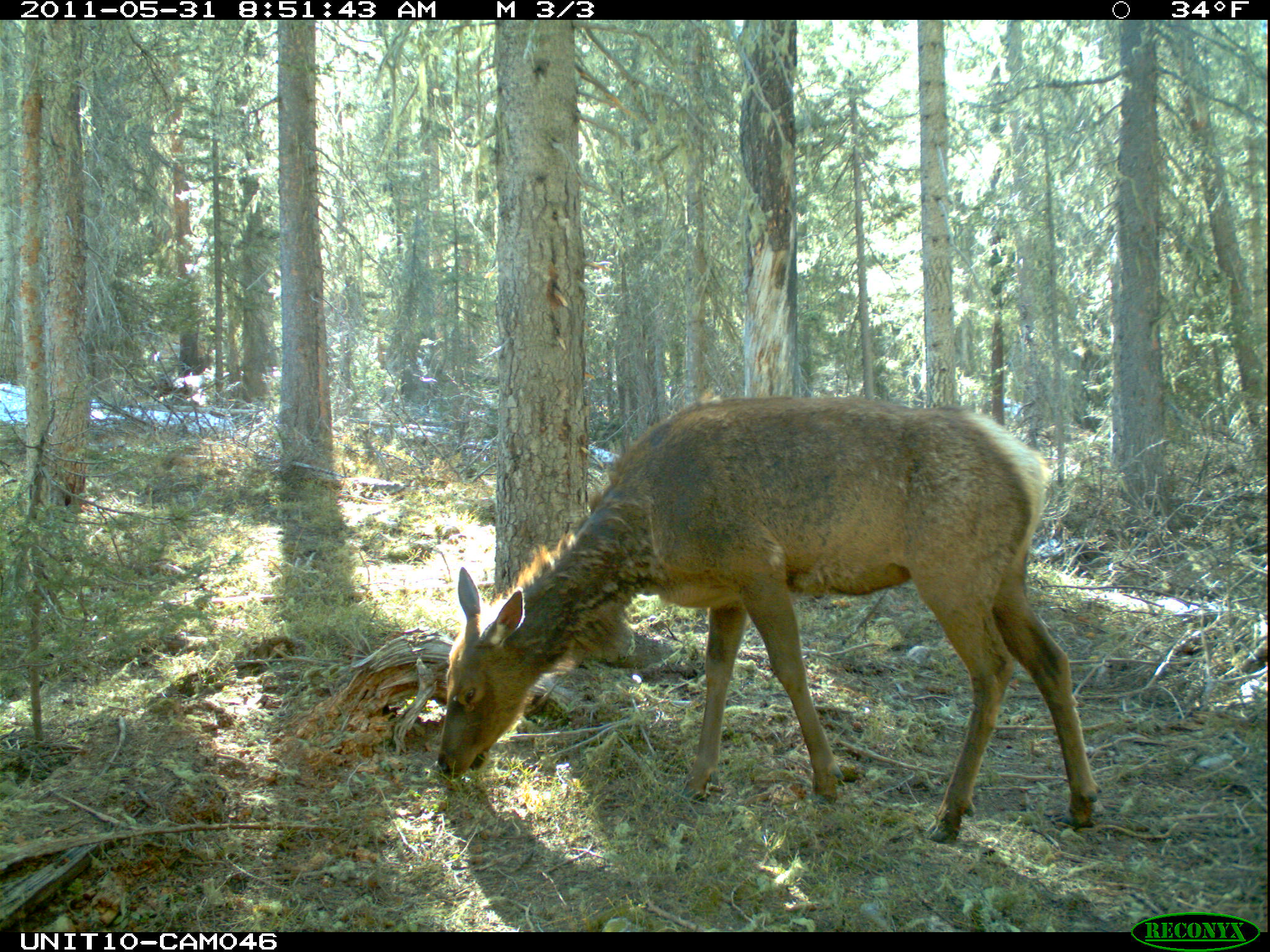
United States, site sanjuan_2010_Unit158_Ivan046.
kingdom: Animalia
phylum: Chordata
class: Mammalia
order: Artiodactyla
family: Cervidae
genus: Cervus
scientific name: Cervus elaphus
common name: red deer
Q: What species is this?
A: Cervus elaphus (red deer).